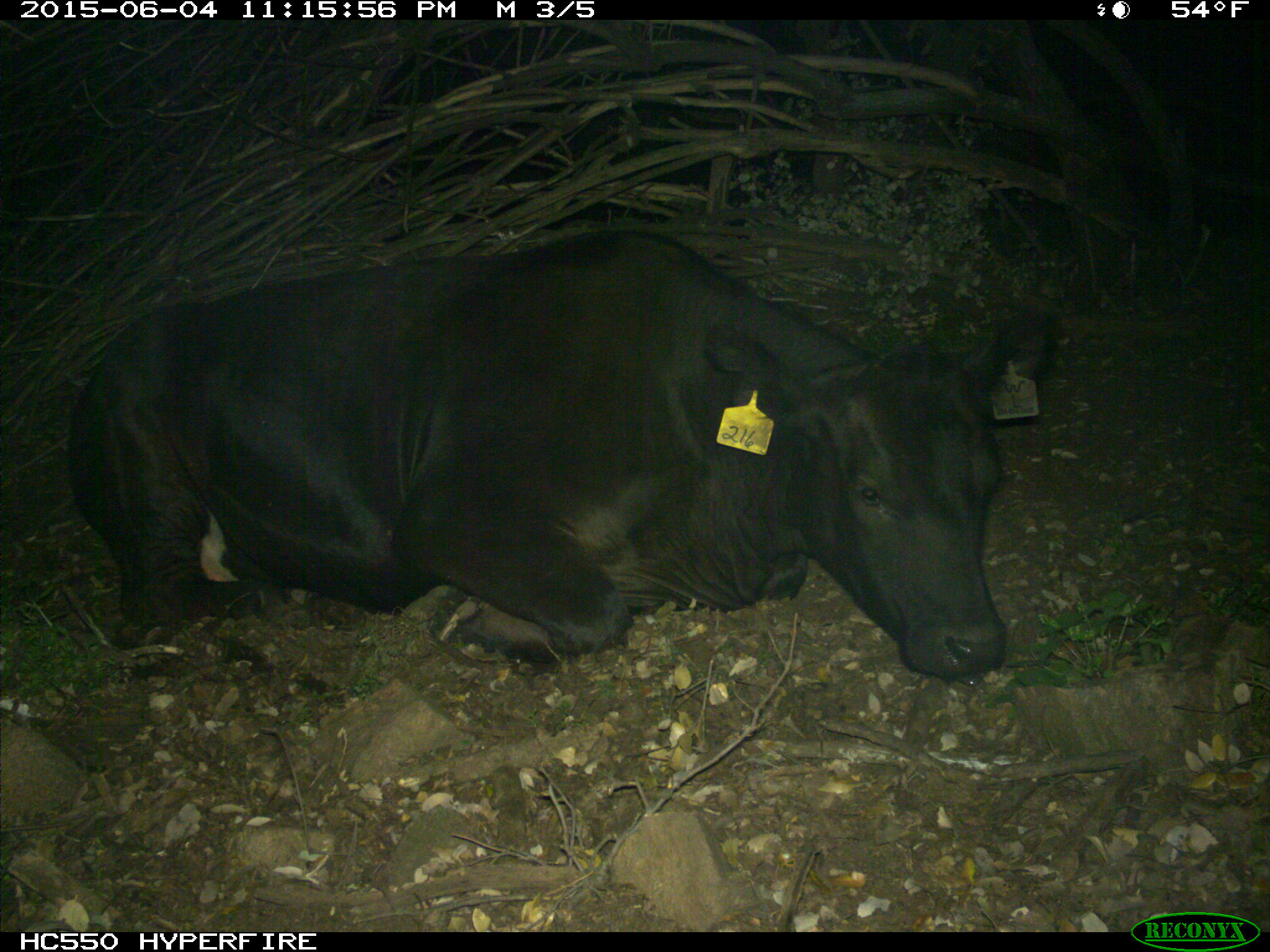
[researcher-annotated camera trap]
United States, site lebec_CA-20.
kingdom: Animalia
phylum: Chordata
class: Mammalia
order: Artiodactyla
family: Bovidae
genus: Bos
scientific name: Bos taurus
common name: domestic cow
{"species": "Bos taurus (domestic cow)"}